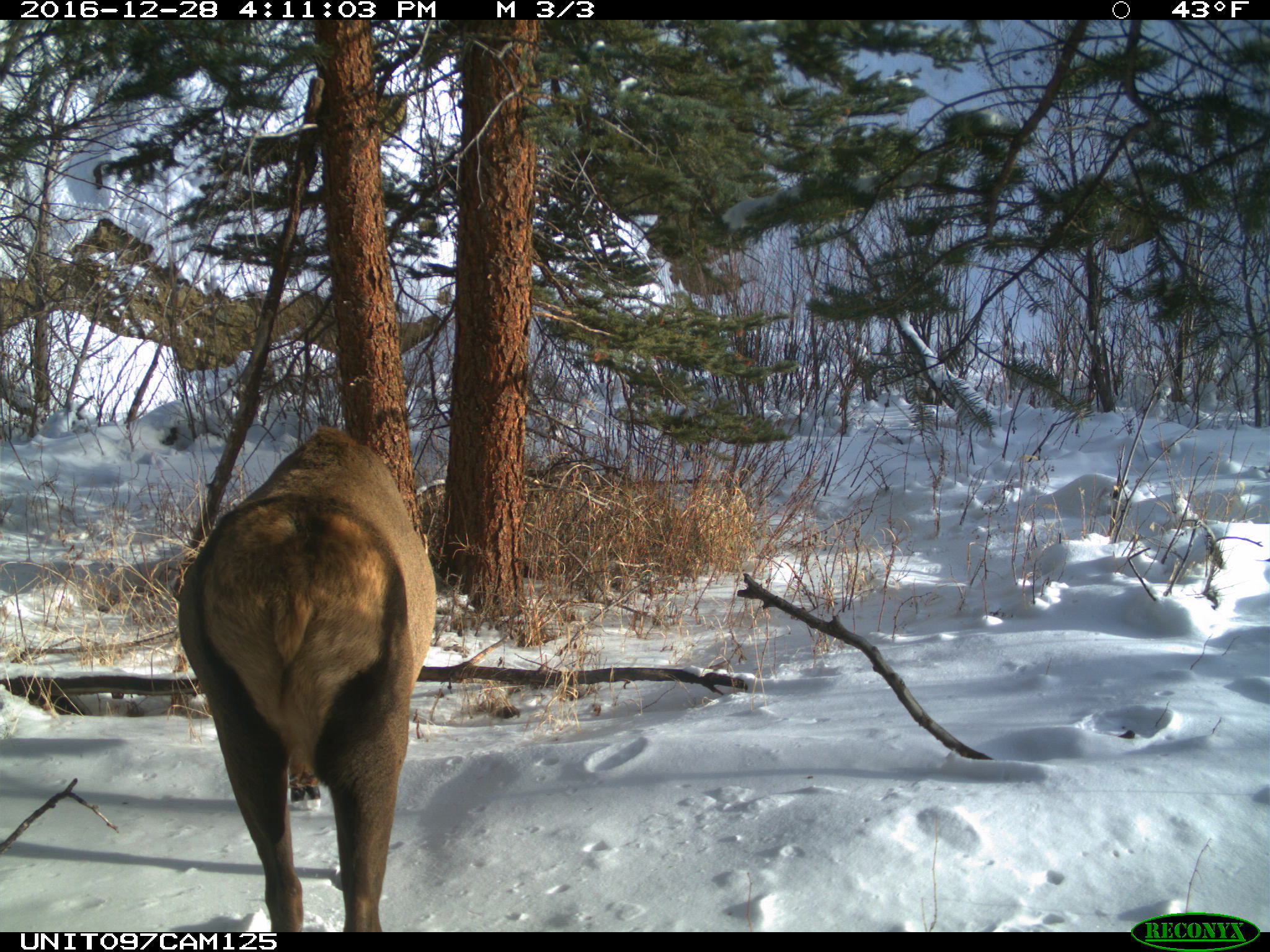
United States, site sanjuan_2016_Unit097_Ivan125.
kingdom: Animalia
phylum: Chordata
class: Mammalia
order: Artiodactyla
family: Cervidae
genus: Cervus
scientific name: Cervus elaphus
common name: red deer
Cervus elaphus (red deer).